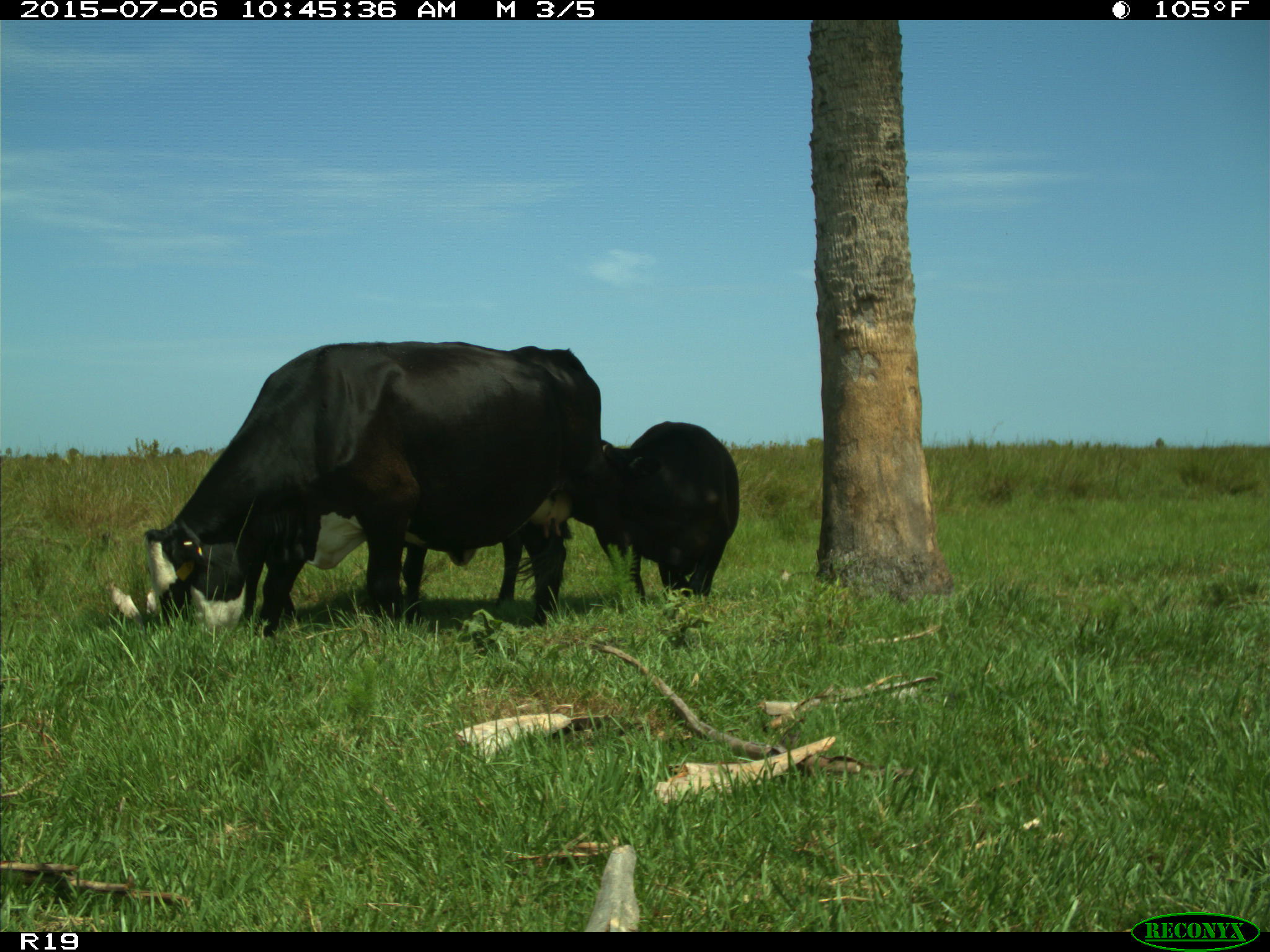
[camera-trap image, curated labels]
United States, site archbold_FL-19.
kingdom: Animalia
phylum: Chordata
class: Mammalia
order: Artiodactyla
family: Bovidae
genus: Bos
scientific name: Bos taurus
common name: domestic cow